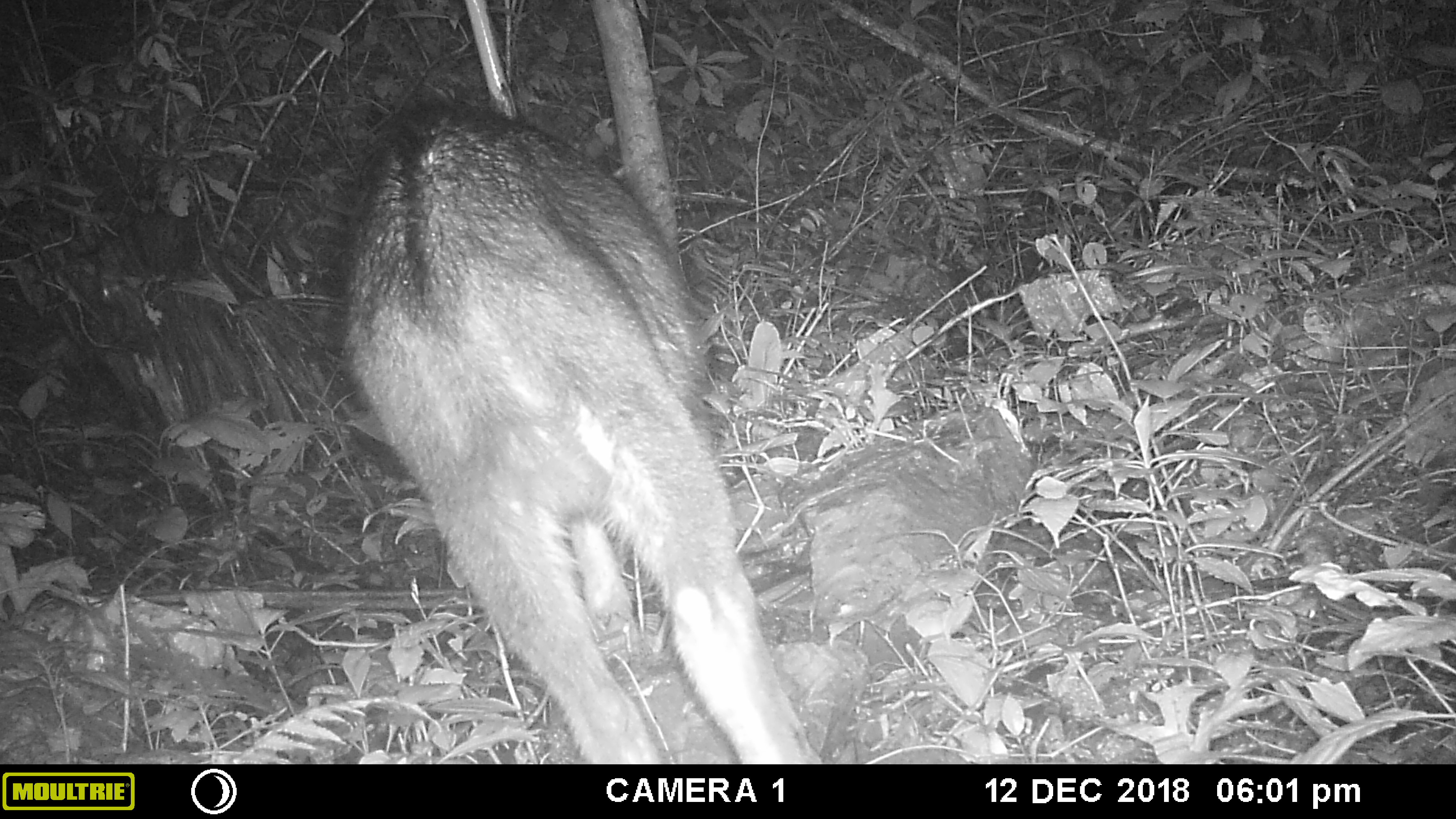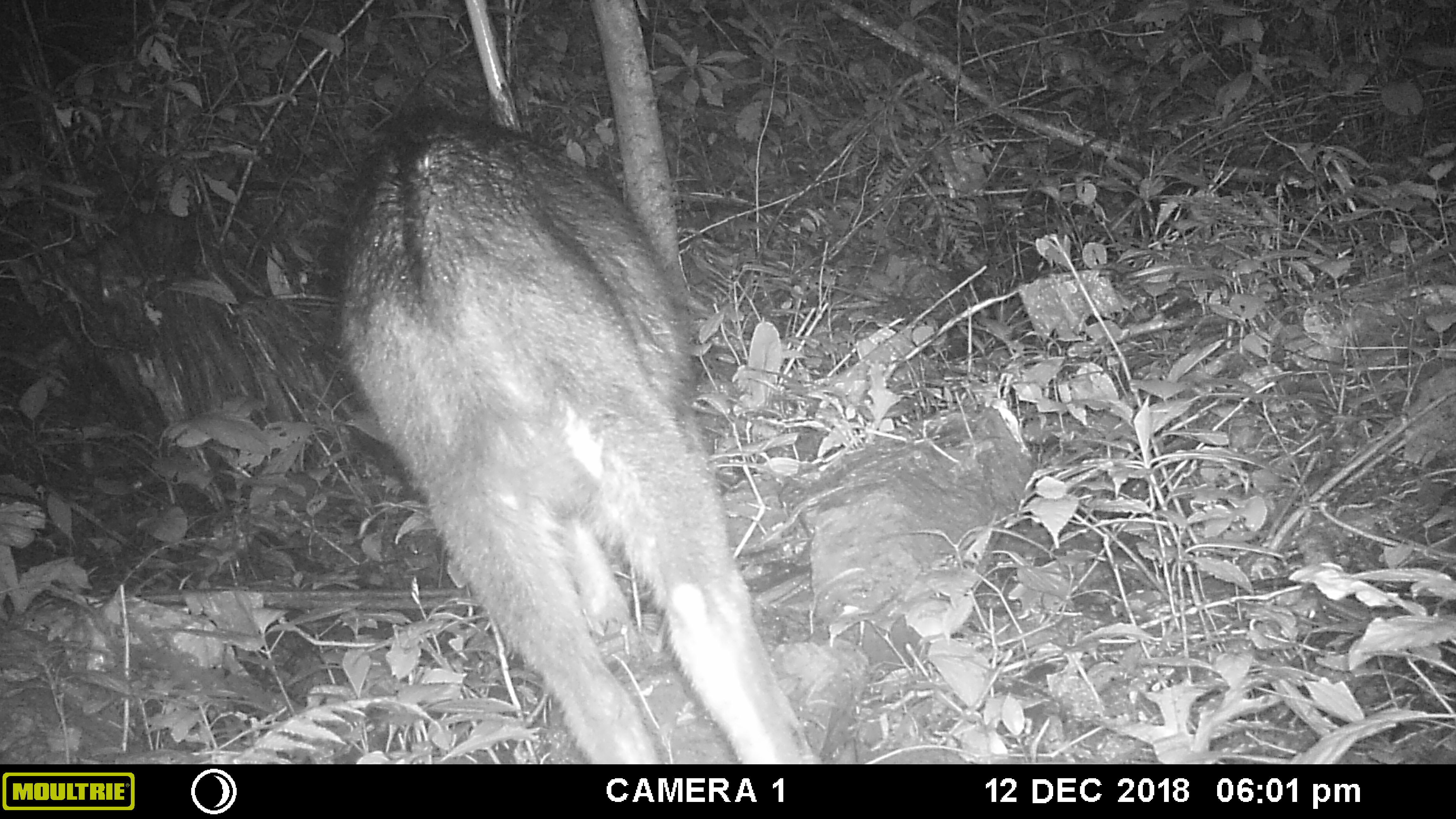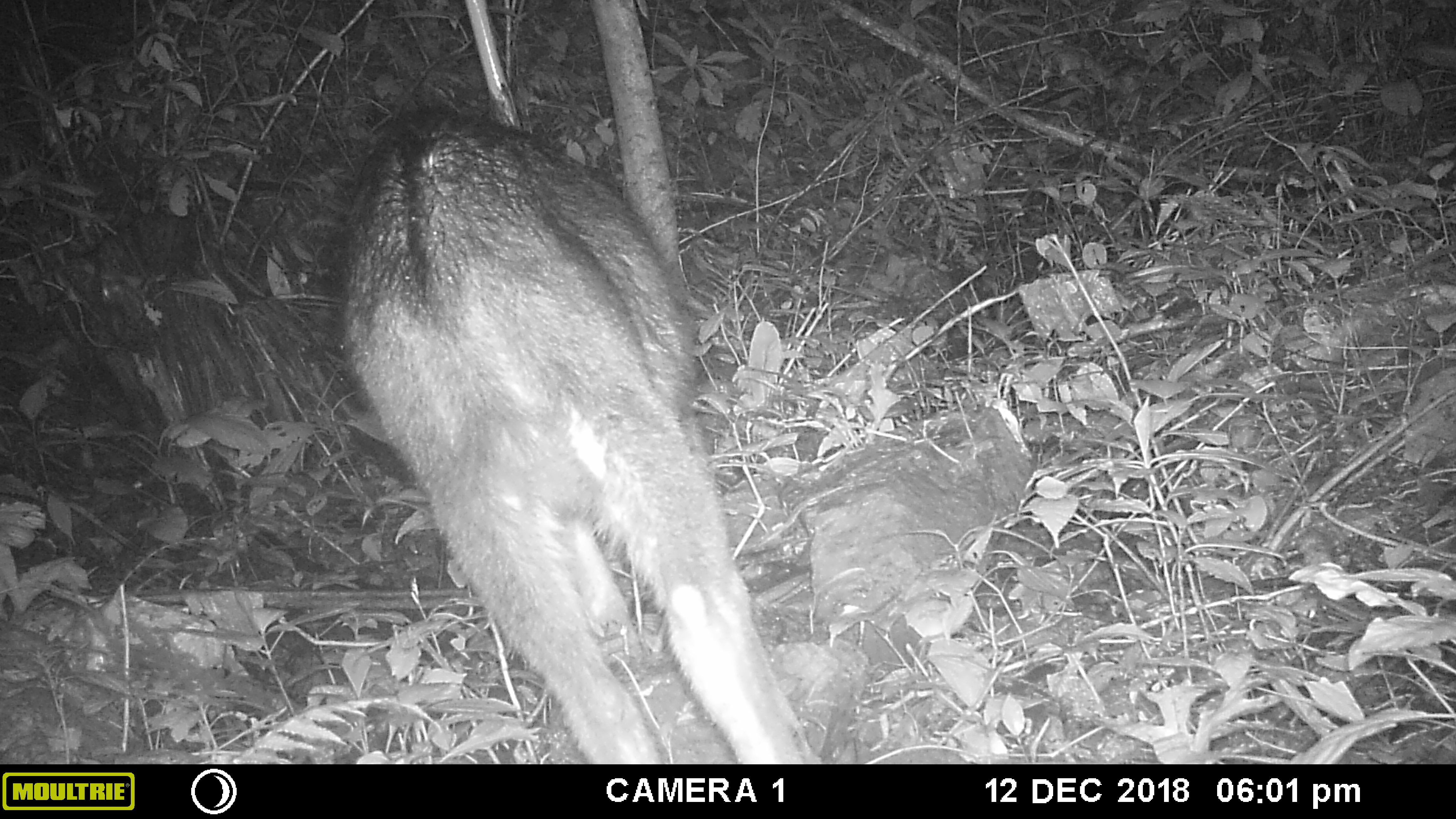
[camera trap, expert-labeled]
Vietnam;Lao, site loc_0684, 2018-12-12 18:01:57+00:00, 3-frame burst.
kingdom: Animalia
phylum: Chordata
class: Mammalia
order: Artiodactyla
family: Bovidae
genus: Capricornis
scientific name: Capricornis sumatraensis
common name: chinese serow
Chinese serow (Capricornis sumatraensis). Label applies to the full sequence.